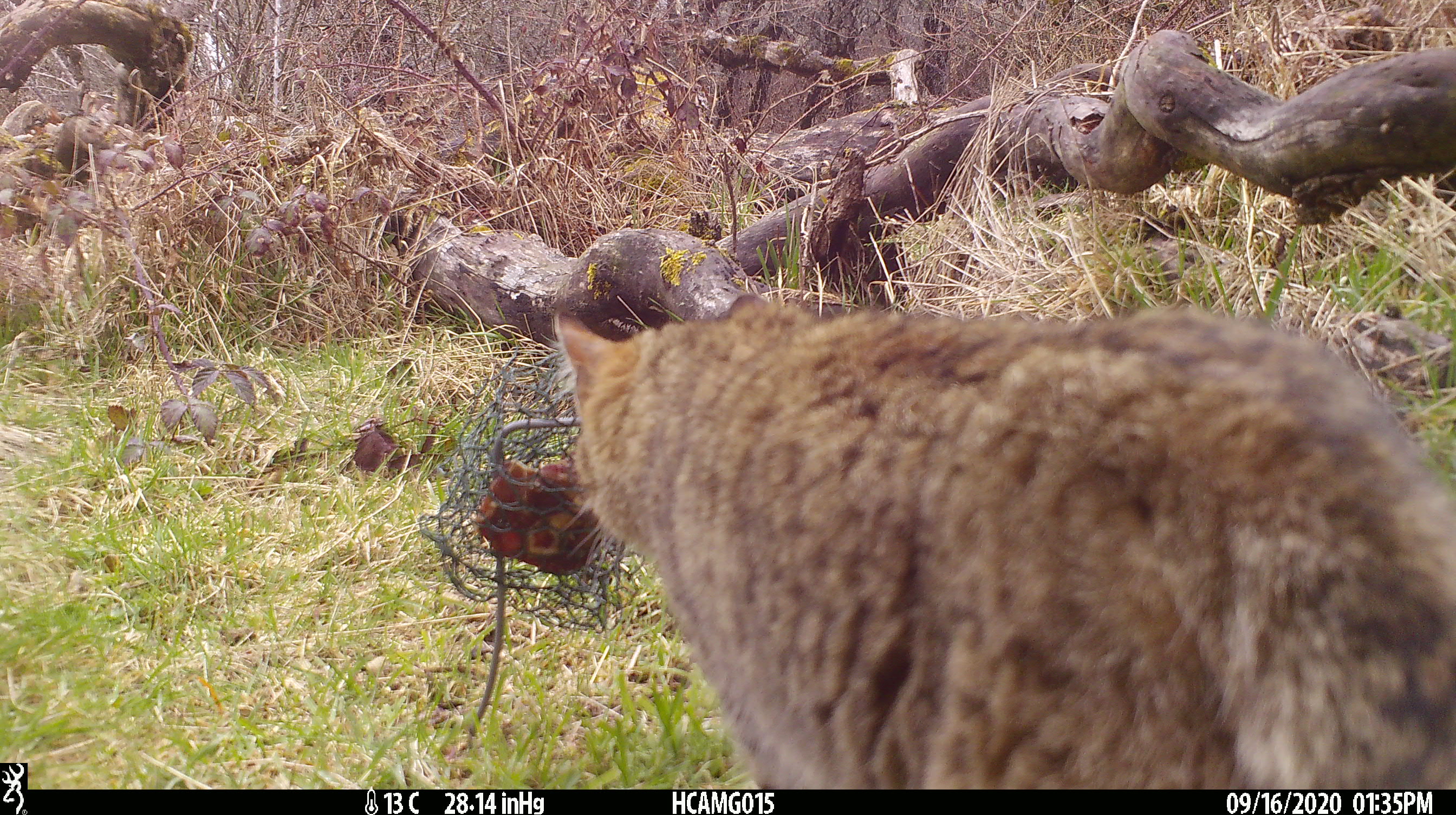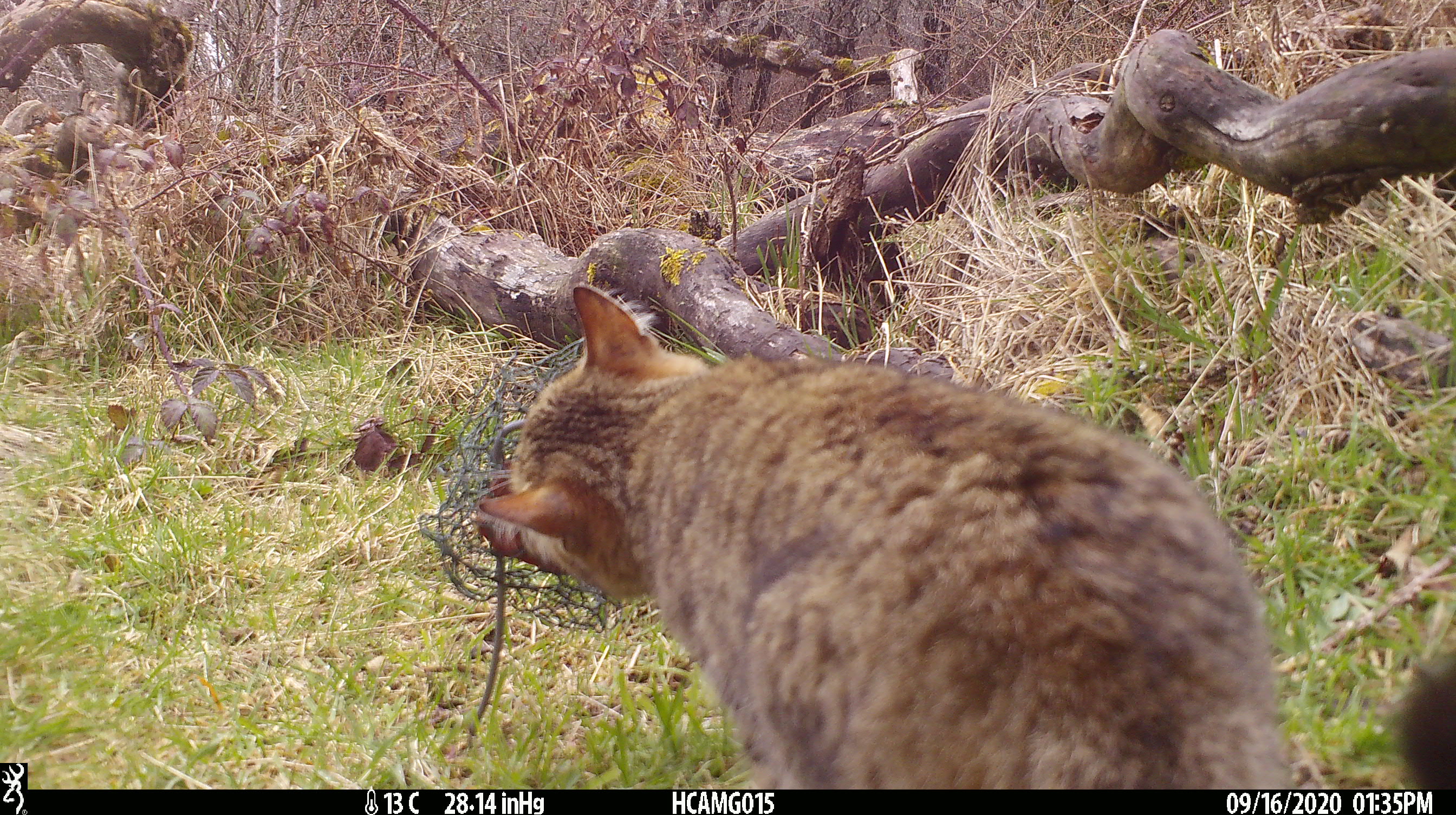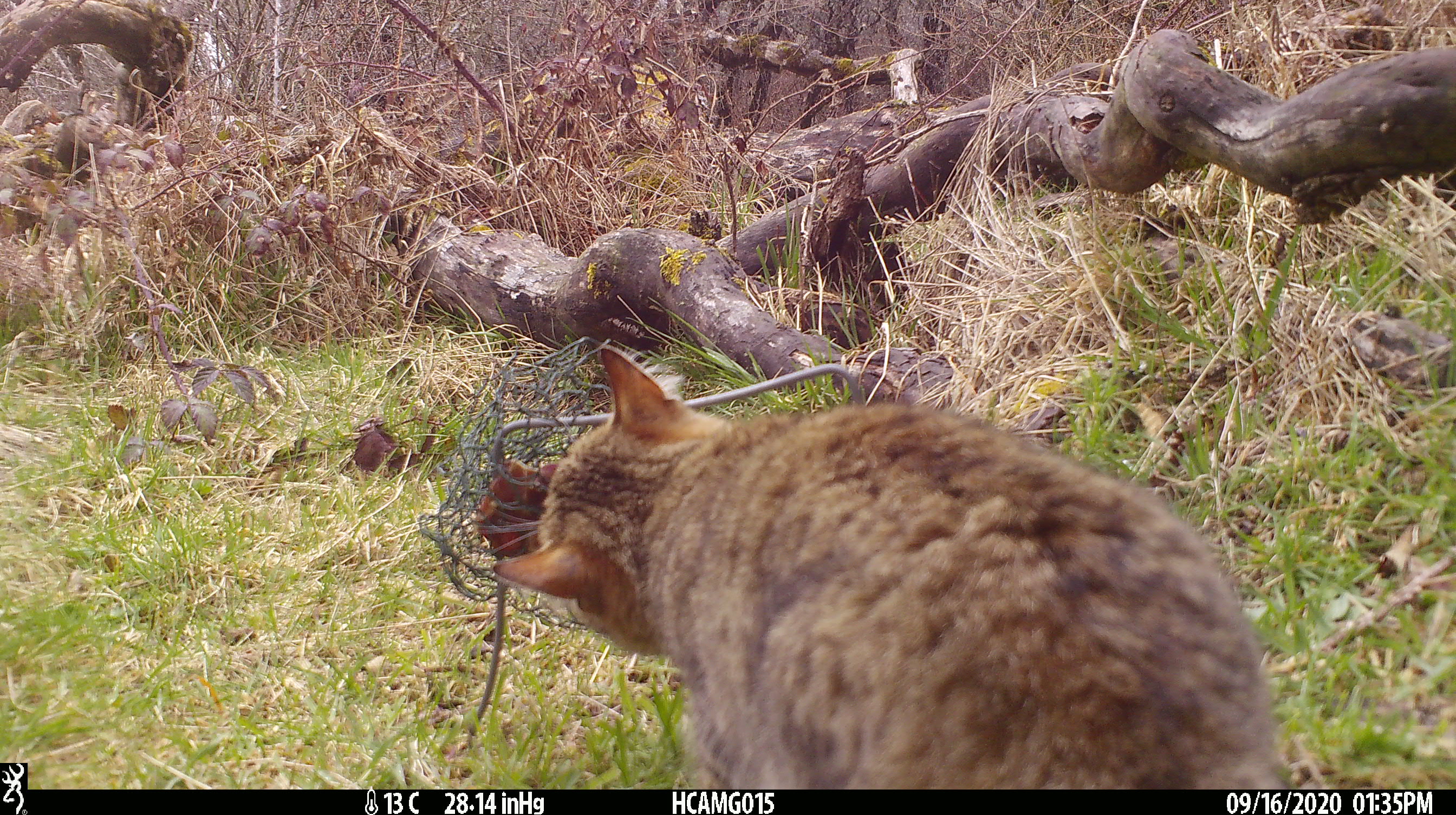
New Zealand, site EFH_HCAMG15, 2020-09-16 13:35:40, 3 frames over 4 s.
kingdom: Animalia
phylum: Chordata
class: Mammalia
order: Carnivora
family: Felidae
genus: Felis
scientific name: Felis catus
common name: domestic cat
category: cat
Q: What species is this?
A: Cat (domestic cat) (Felis catus).